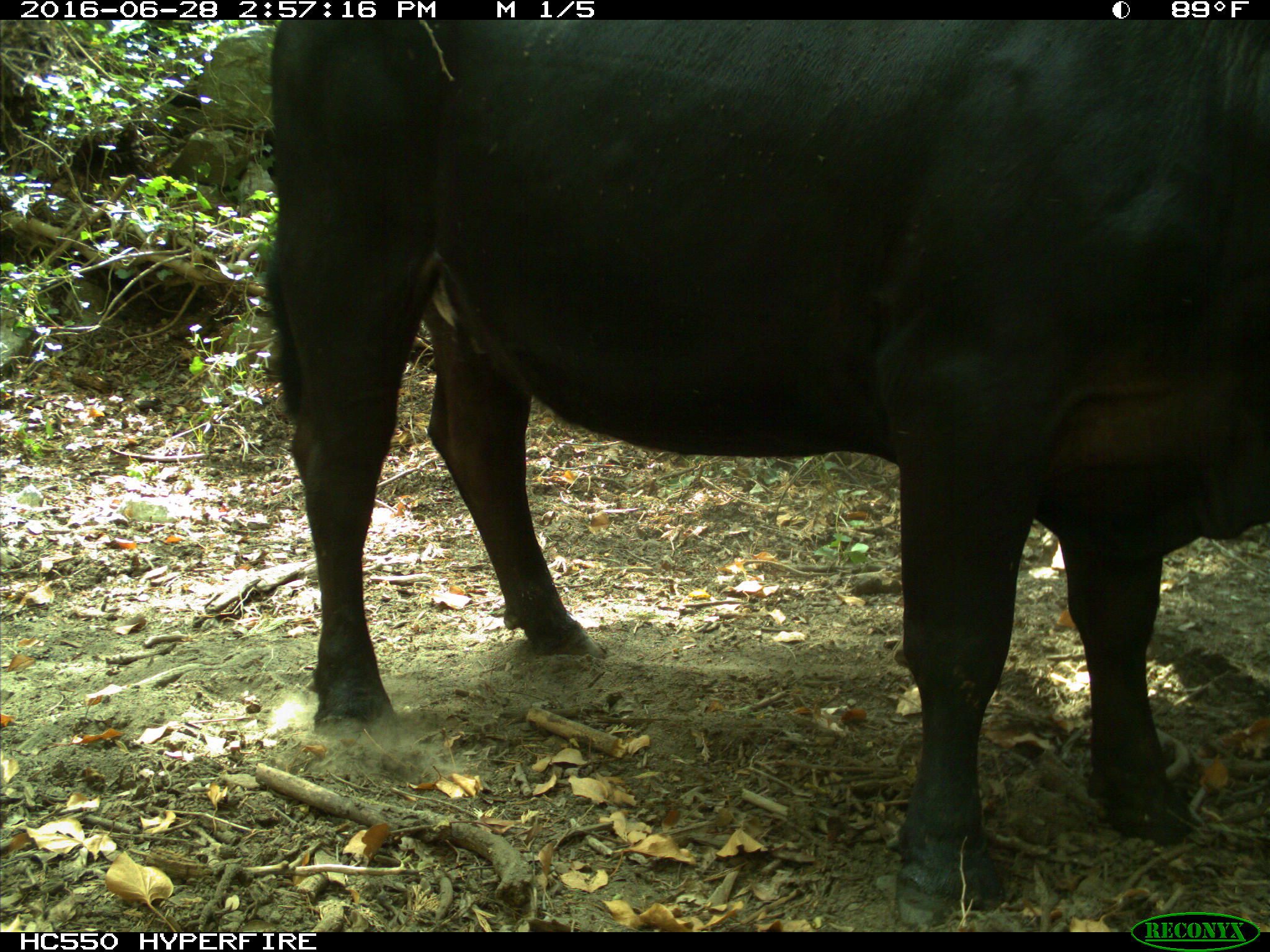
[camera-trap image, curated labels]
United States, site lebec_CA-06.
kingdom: Animalia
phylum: Chordata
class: Mammalia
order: Artiodactyla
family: Bovidae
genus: Bos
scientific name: Bos taurus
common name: domestic cow